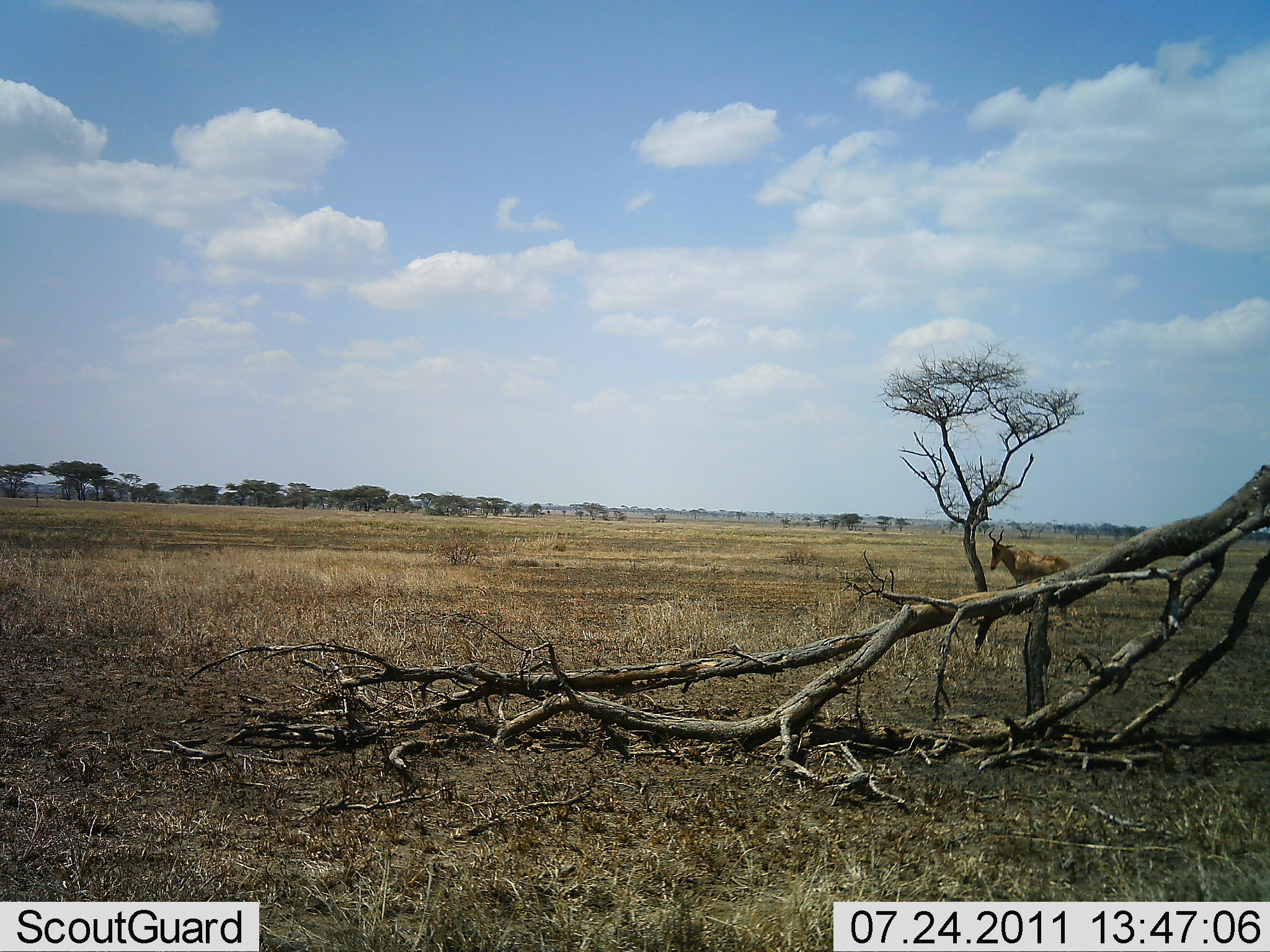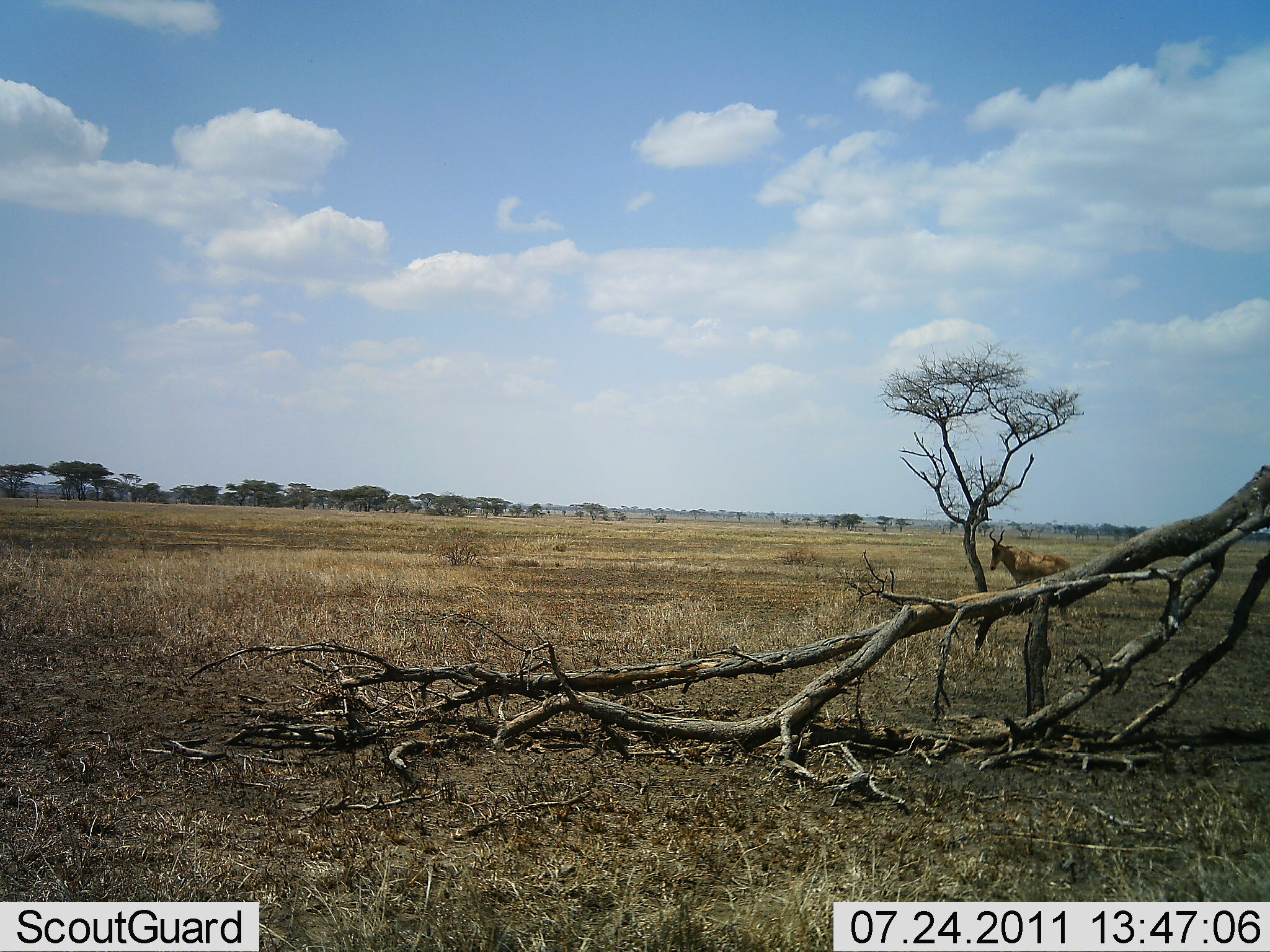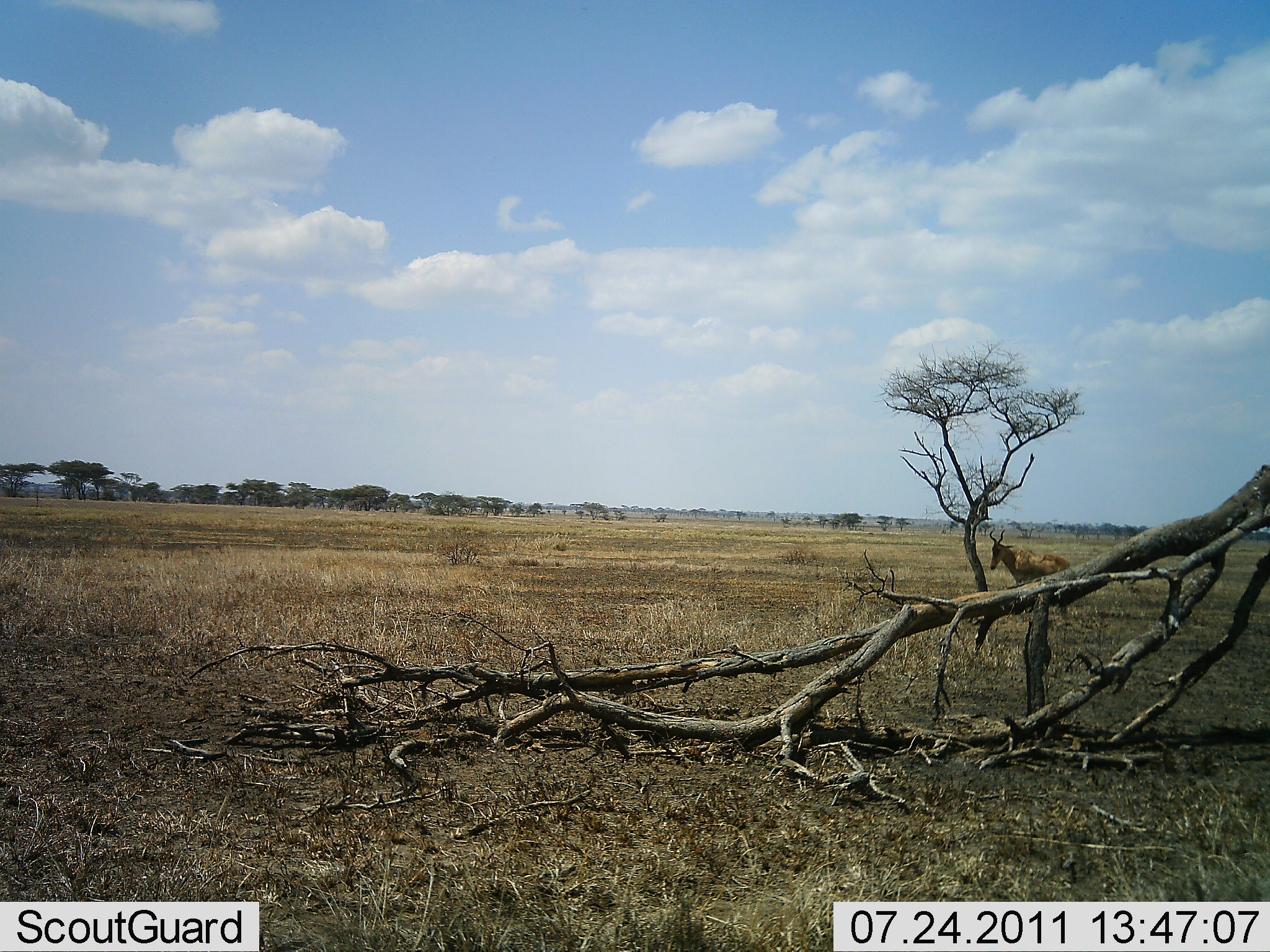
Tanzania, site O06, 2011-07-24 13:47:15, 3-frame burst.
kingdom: Animalia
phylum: Chordata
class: Mammalia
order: Artiodactyla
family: Bovidae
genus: Alcelaphus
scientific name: Alcelaphus buselaphus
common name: hartebeest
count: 1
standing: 100%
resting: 8%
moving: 0%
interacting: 0%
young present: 0%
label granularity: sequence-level